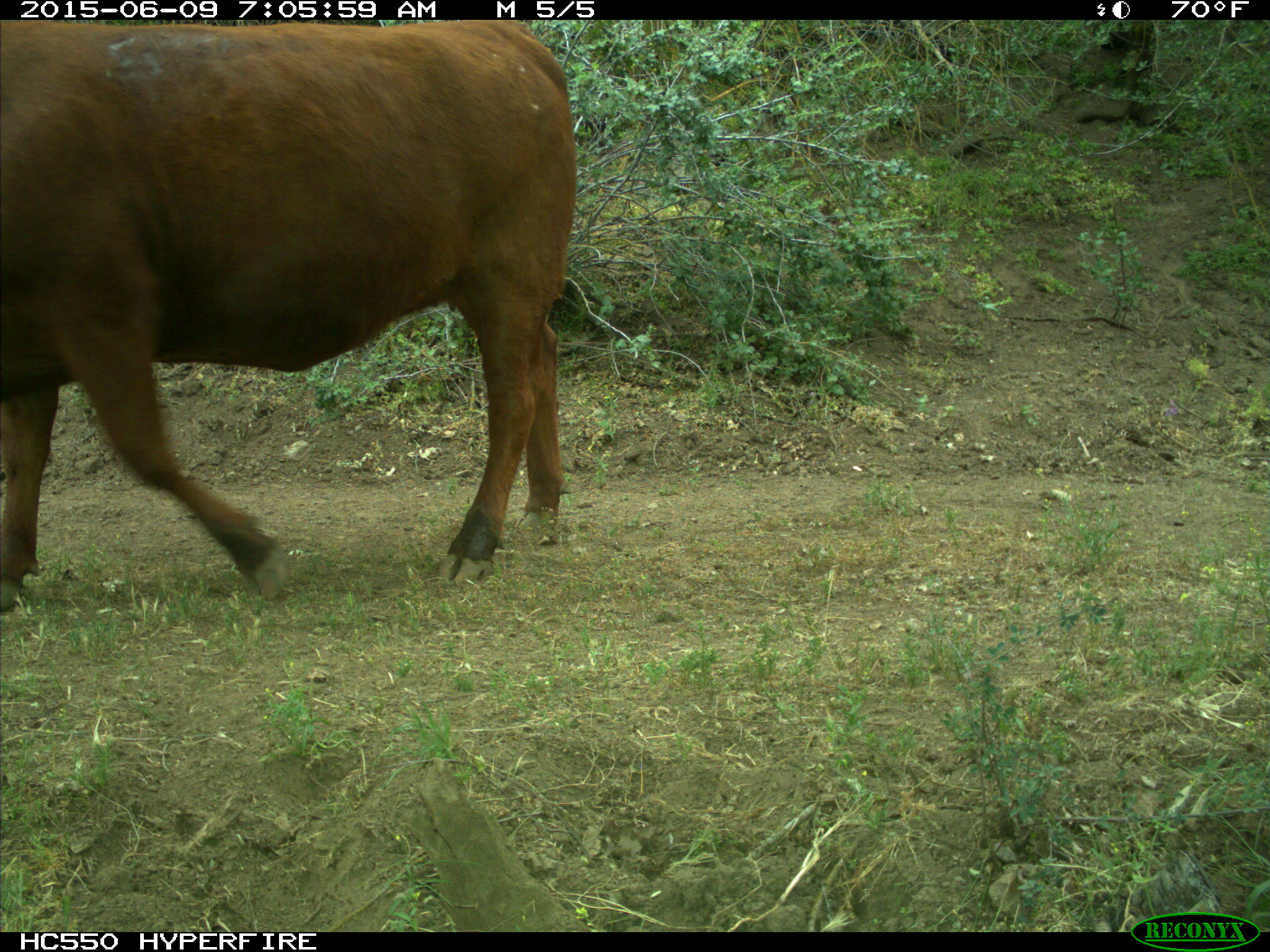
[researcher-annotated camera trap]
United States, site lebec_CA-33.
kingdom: Animalia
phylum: Chordata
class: Mammalia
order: Artiodactyla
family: Bovidae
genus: Bos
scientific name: Bos taurus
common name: domestic cow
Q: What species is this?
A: Bos taurus (domestic cow).